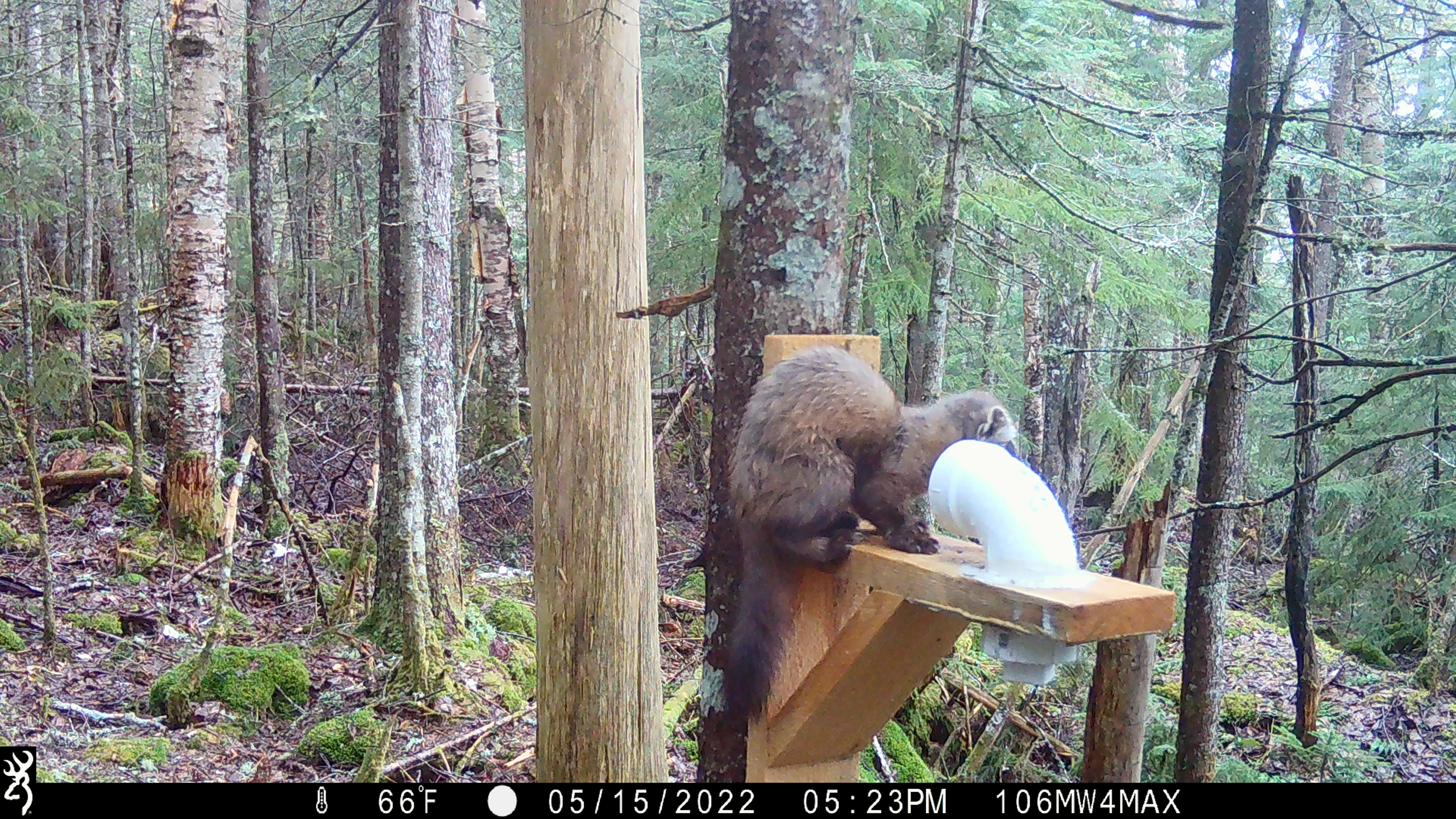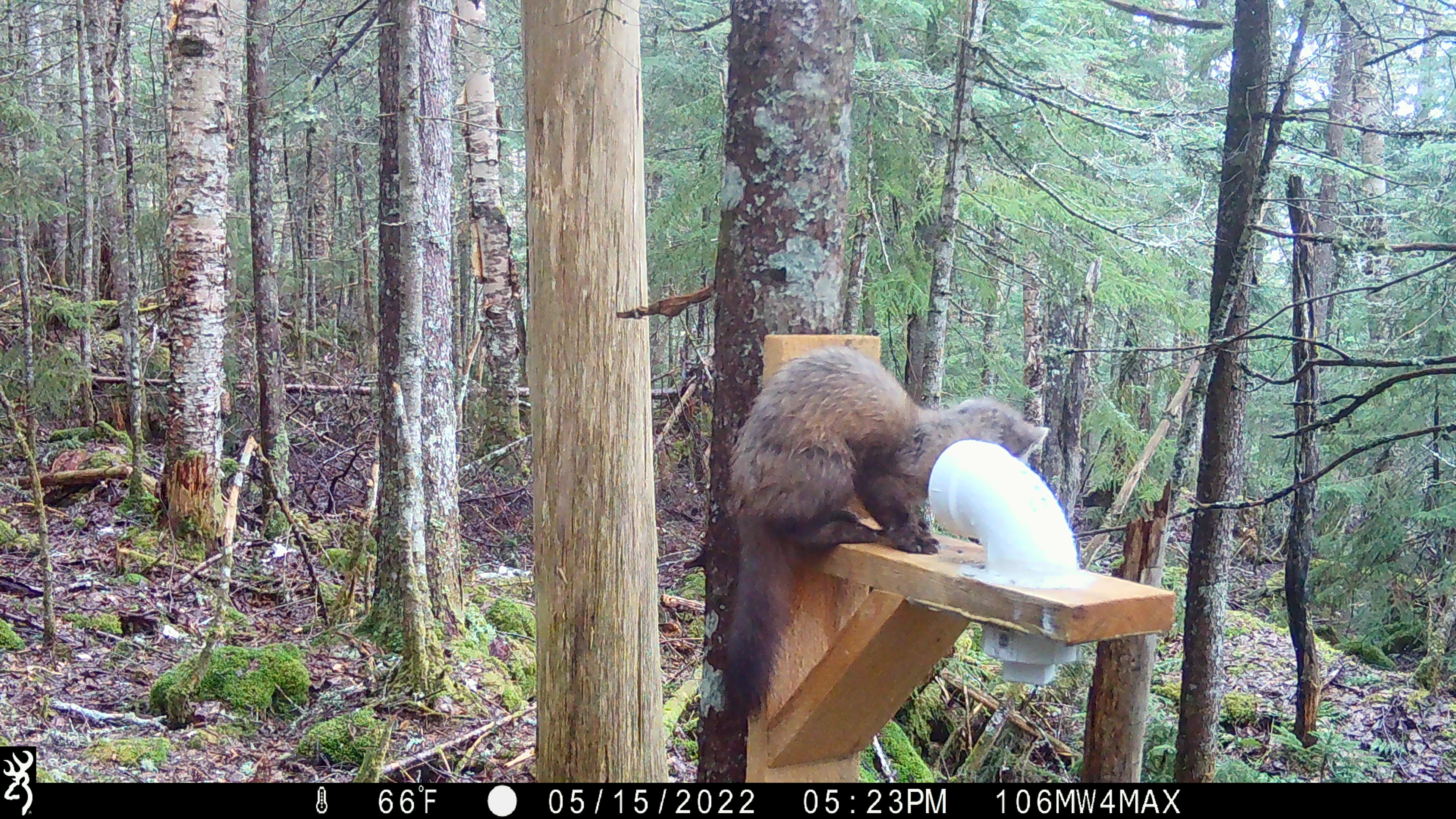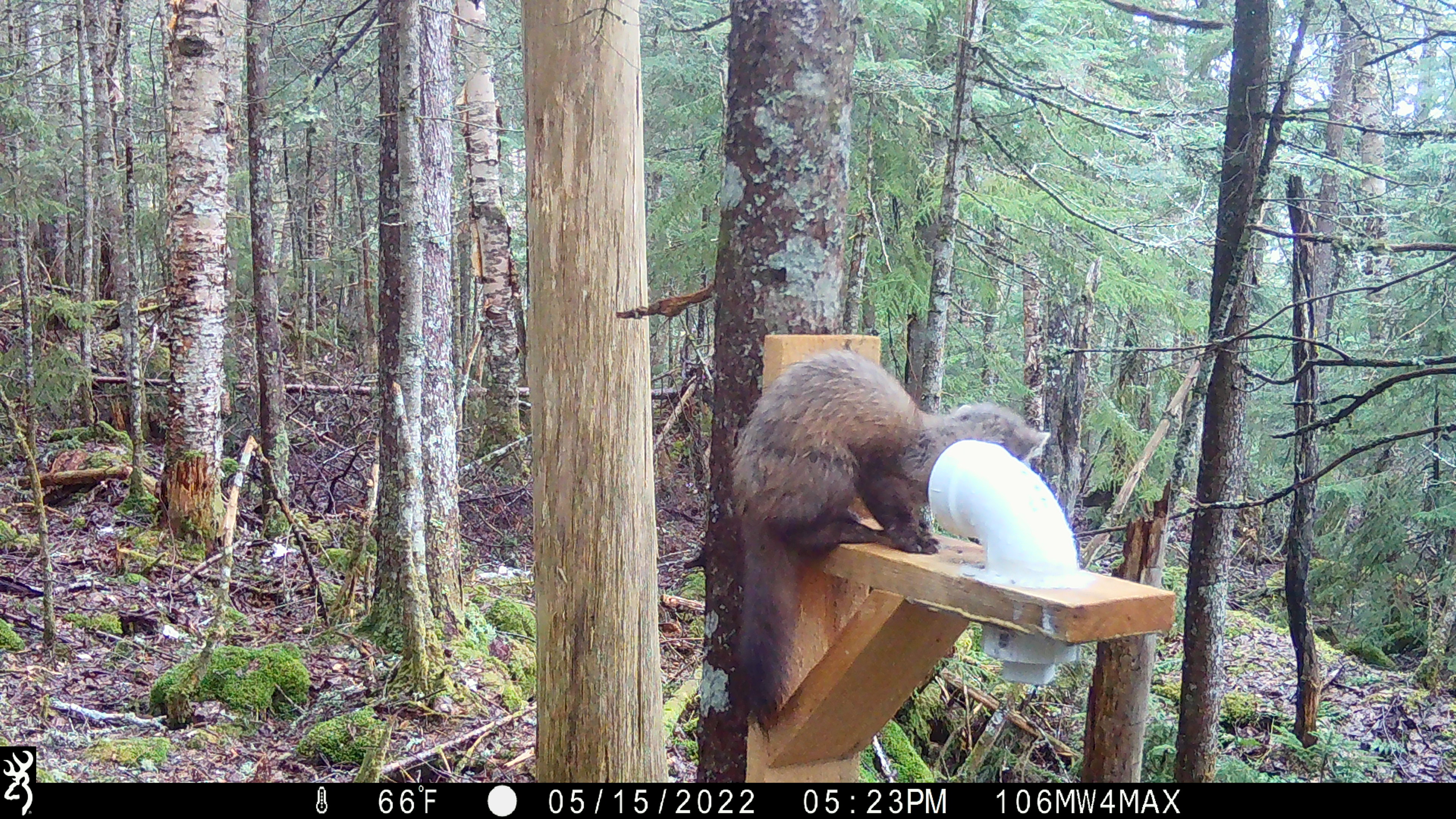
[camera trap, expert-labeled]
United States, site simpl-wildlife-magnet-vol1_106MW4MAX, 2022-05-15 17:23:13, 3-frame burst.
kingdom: Animalia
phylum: Chordata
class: Mammalia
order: Carnivora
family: Mustelidae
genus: Martes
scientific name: Martes americana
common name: american marten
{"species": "american marten (Martes americana)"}